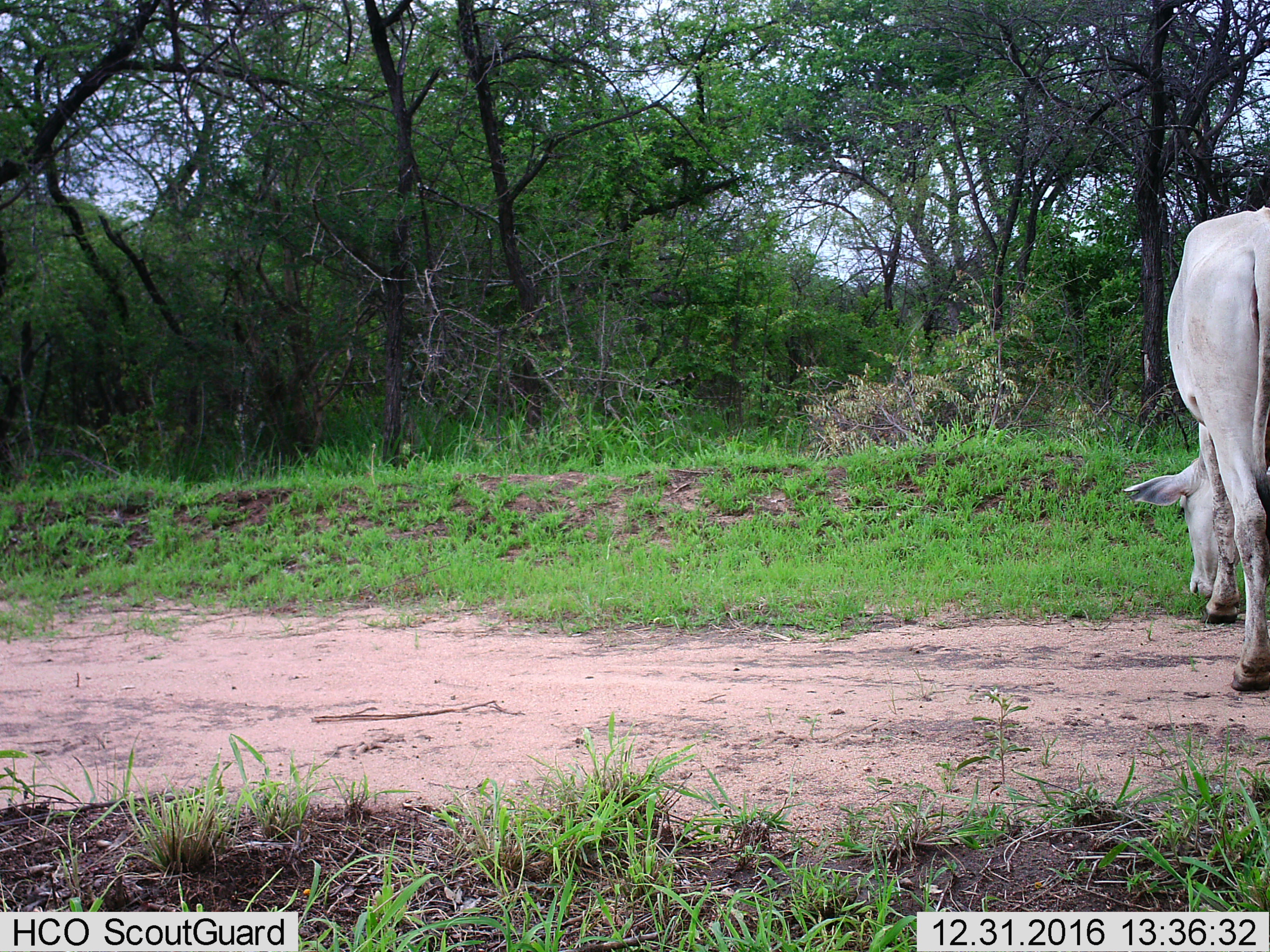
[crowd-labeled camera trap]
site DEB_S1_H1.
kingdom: Animalia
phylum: Chordata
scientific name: Vertebrata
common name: domestic animal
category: domesticanimal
Domesticanimal (domestic animal) (Vertebrata), count 1. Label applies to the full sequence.